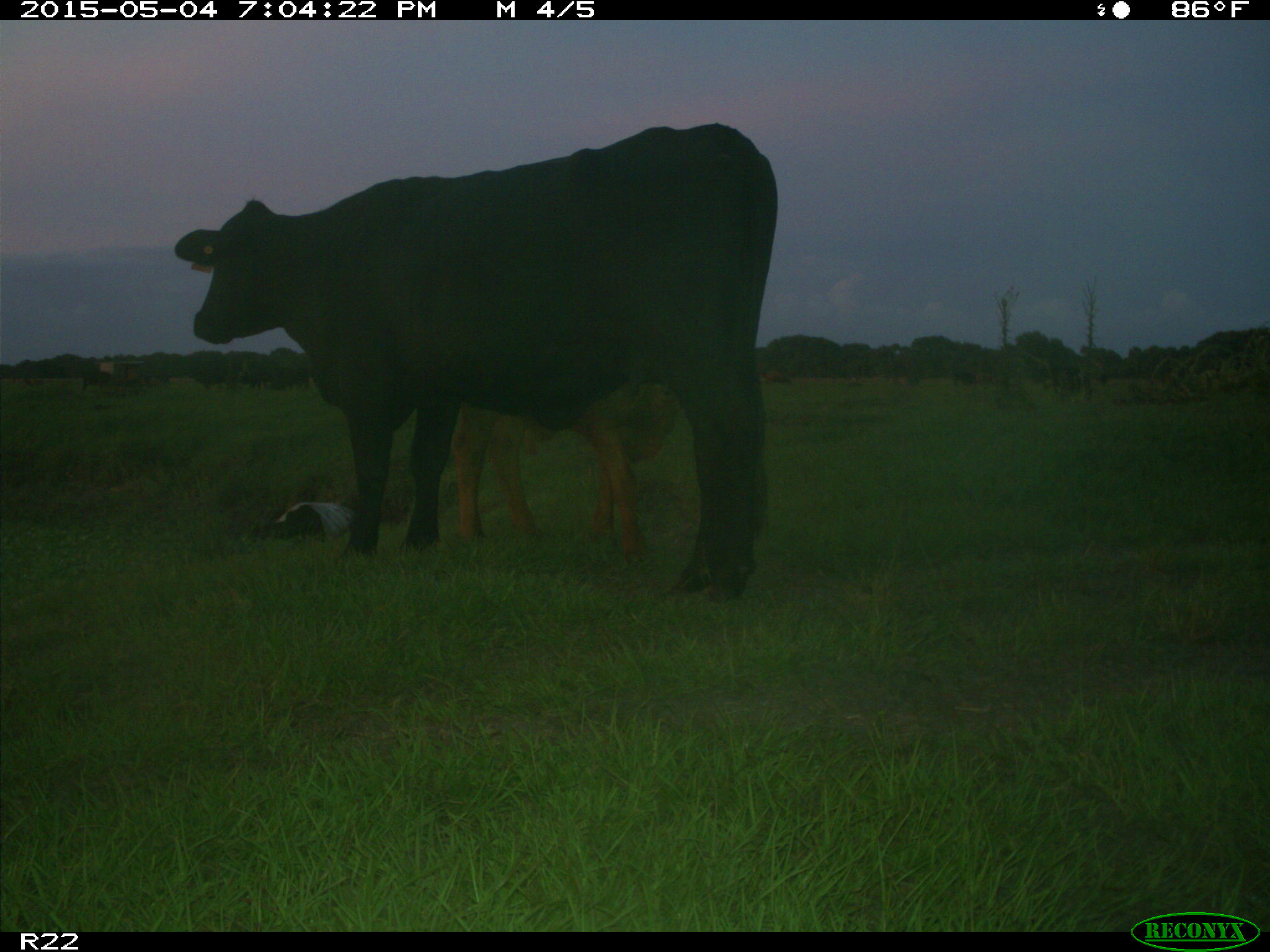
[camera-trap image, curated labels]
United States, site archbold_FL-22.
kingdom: Animalia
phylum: Chordata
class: Mammalia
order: Artiodactyla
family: Bovidae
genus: Bos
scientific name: Bos taurus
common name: domestic cow